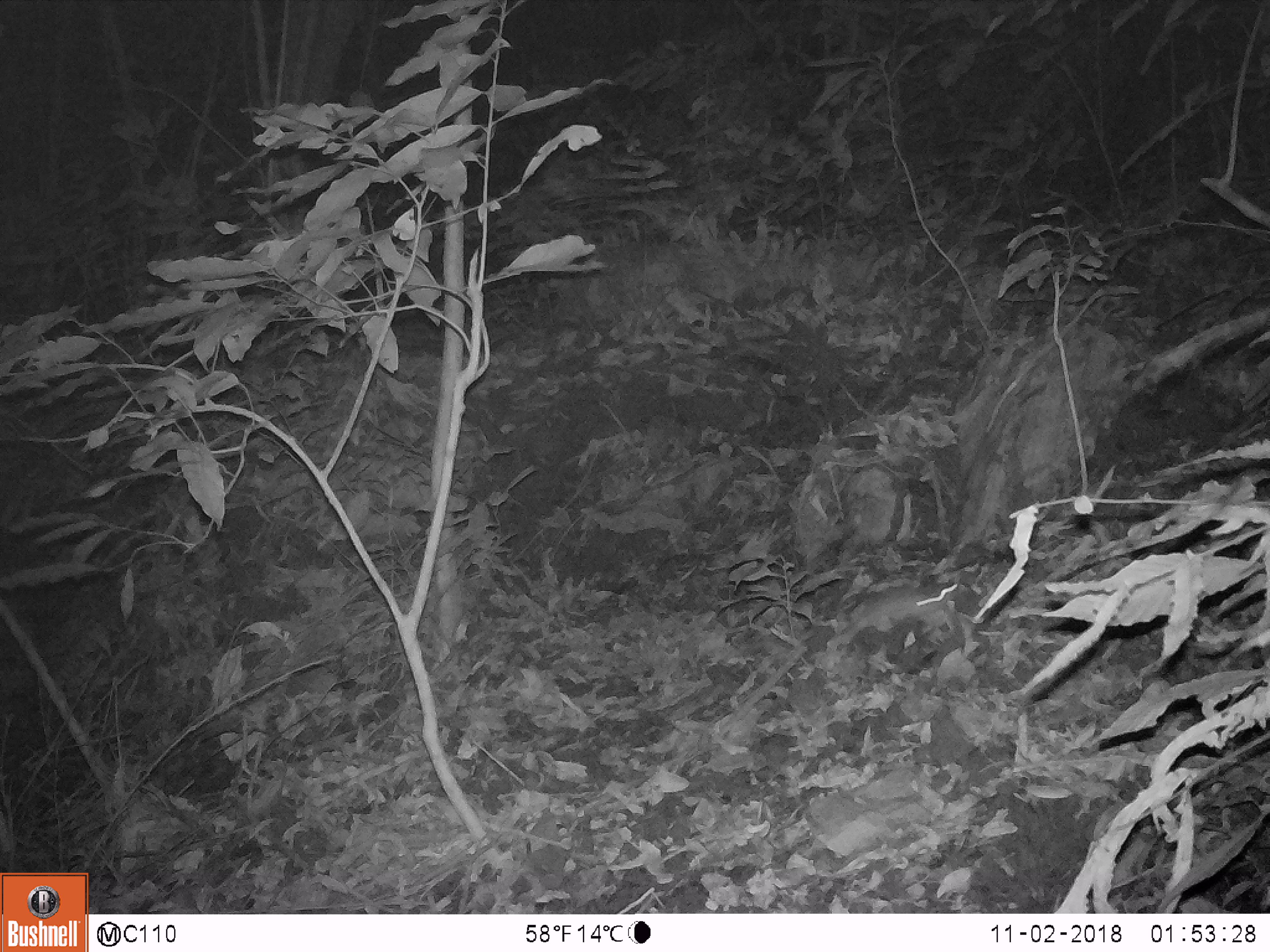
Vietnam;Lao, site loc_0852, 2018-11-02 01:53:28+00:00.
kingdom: Animalia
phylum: Chordata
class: Mammalia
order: Rodentia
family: Muridae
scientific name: Muridae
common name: old-world mice and rats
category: unidentified murid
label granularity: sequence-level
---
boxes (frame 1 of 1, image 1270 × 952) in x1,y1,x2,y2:
unidentified murid: 836,592,955,631